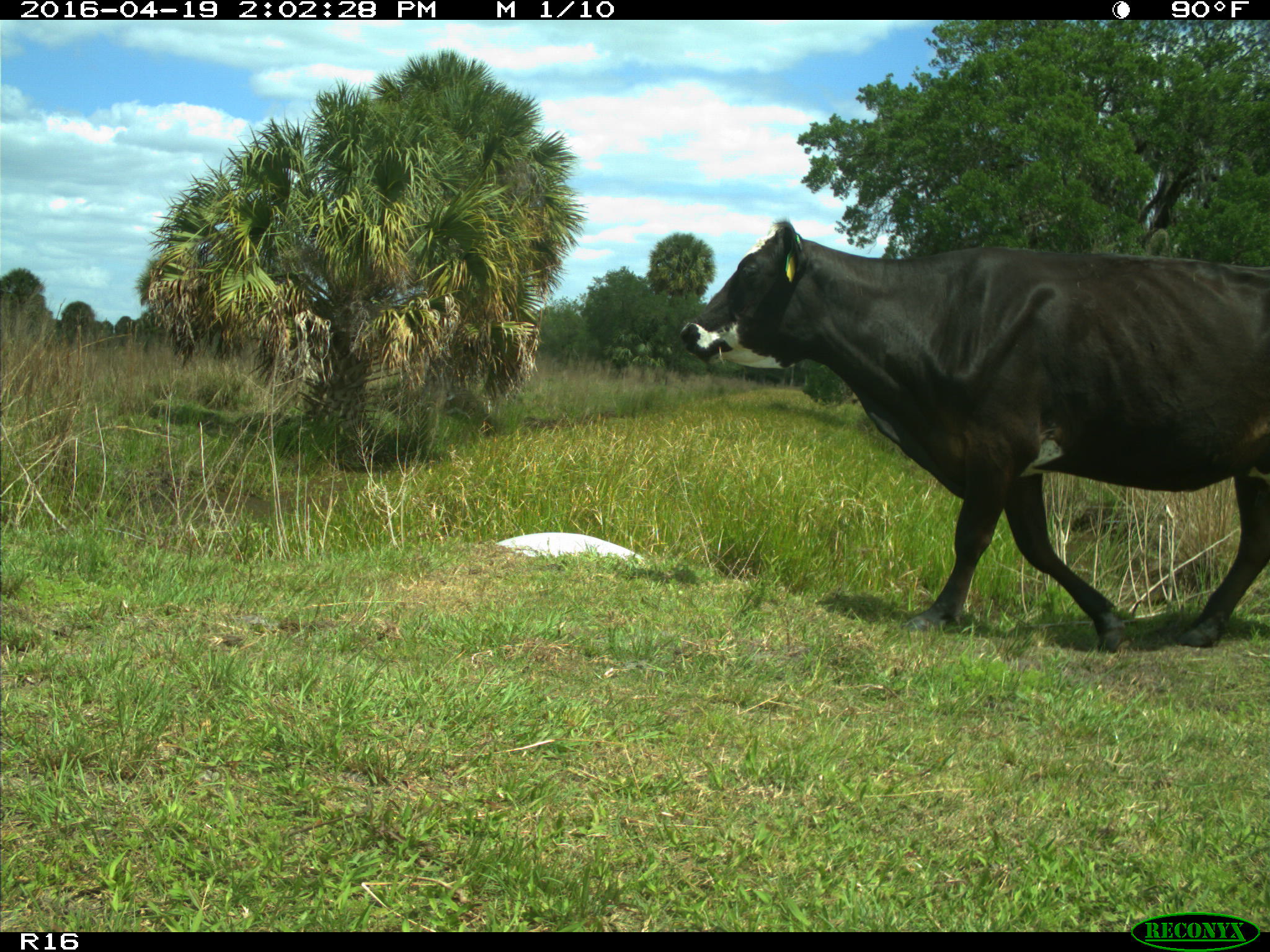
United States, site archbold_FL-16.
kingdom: Animalia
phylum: Chordata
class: Mammalia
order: Artiodactyla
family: Bovidae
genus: Bos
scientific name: Bos taurus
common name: domestic cow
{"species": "Bos taurus (domestic cow)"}